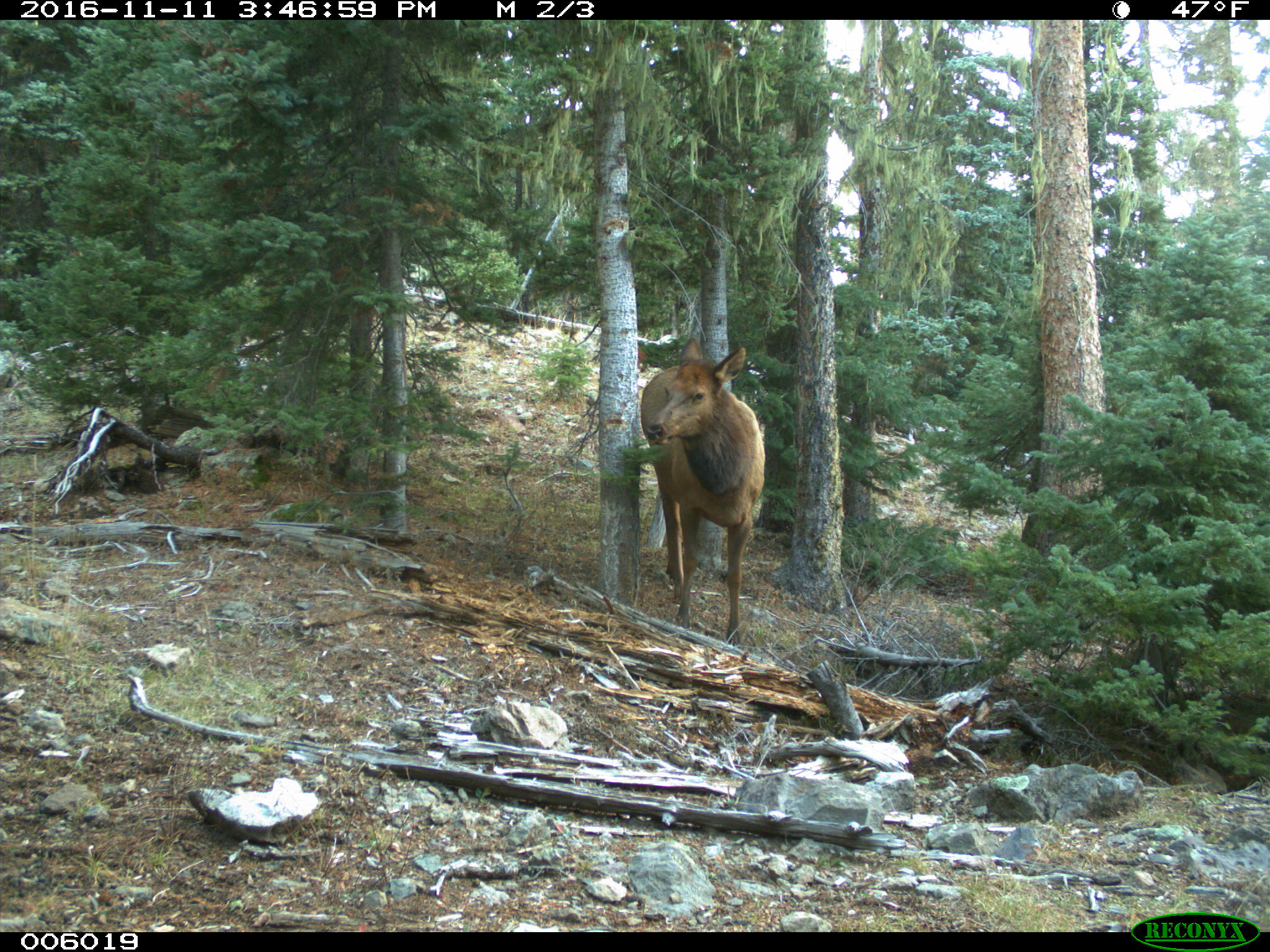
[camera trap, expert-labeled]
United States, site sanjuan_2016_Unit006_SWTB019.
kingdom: Animalia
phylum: Chordata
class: Mammalia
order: Artiodactyla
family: Cervidae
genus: Cervus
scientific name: Cervus elaphus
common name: red deer